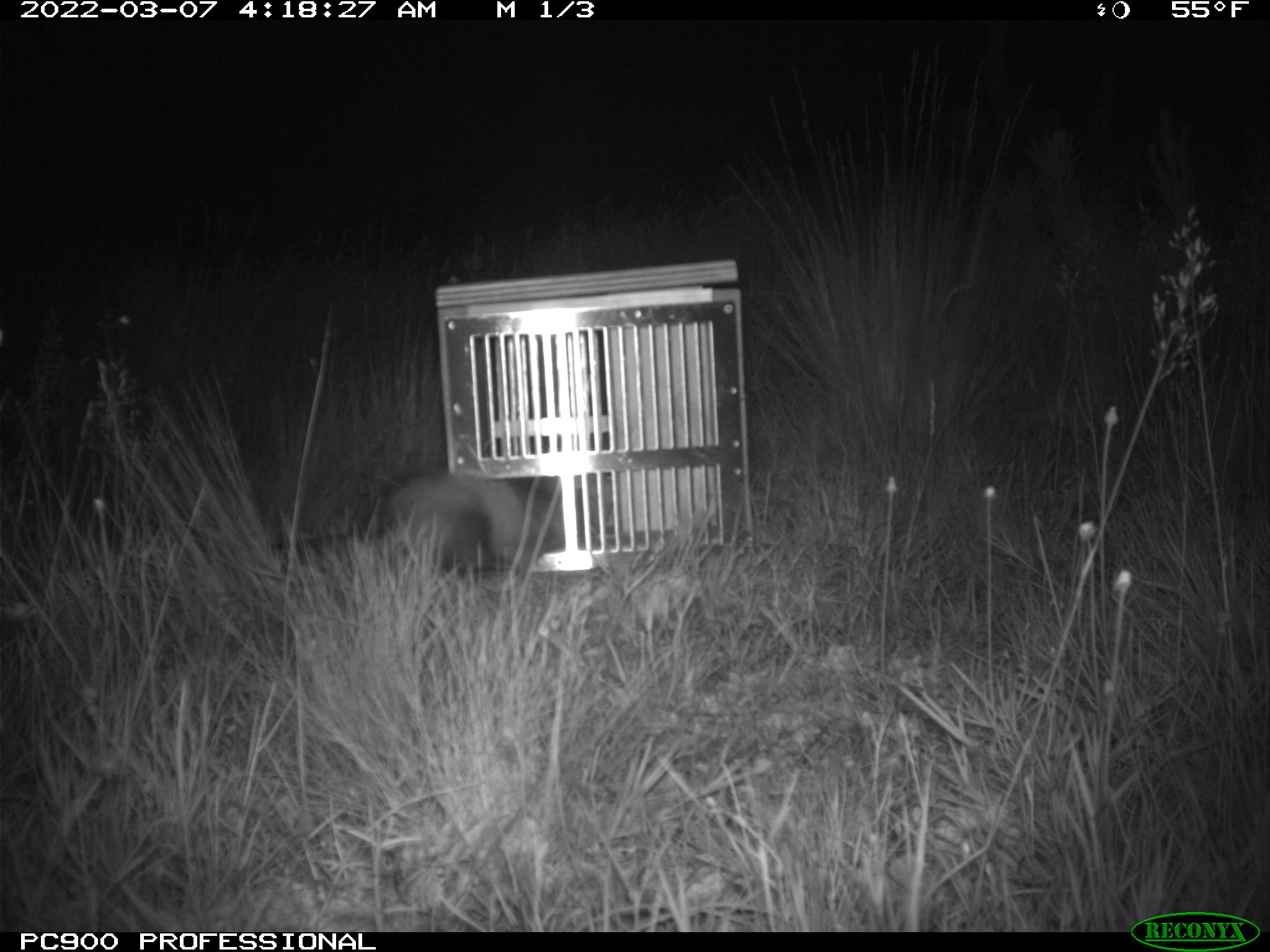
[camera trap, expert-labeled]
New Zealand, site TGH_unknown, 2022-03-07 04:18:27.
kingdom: Animalia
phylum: Chordata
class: Mammalia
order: Carnivora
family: Mustelidae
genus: Mustela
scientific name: Mustela furo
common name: ferret